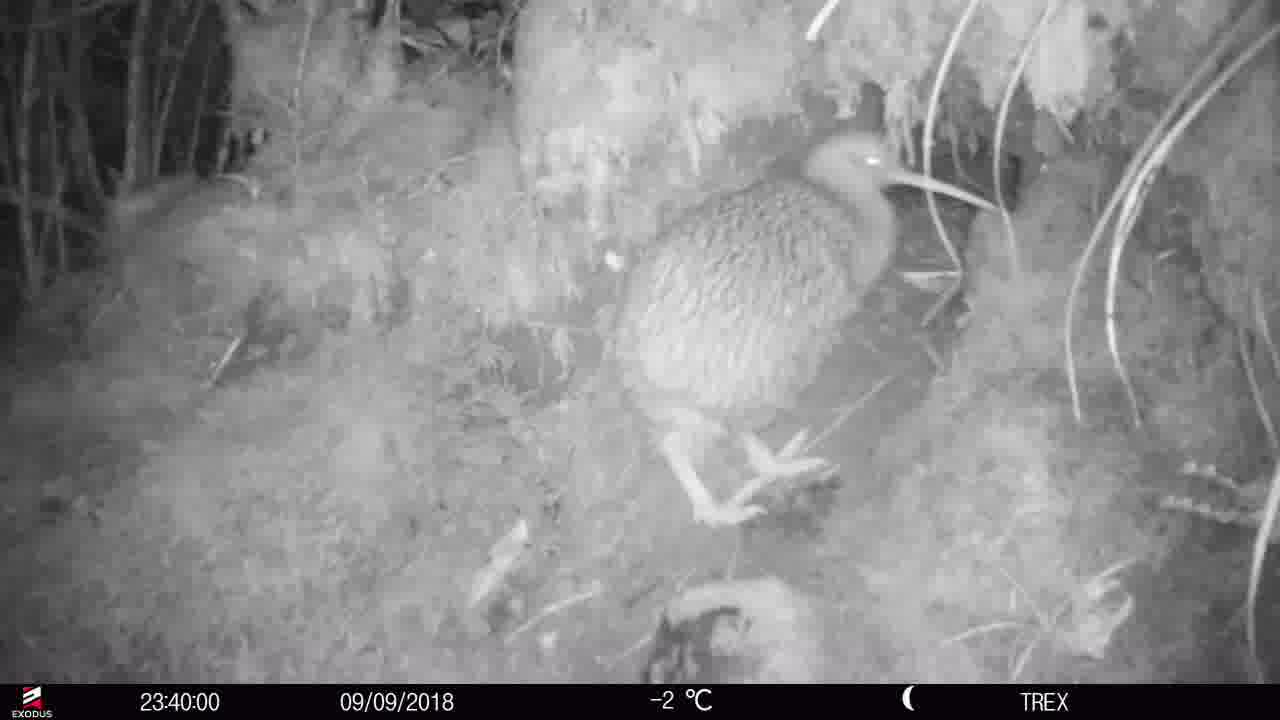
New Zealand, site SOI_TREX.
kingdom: Animalia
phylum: Chordata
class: Aves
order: Apterygiformes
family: Apterygidae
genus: Apteryx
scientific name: Apteryx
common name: kiwi